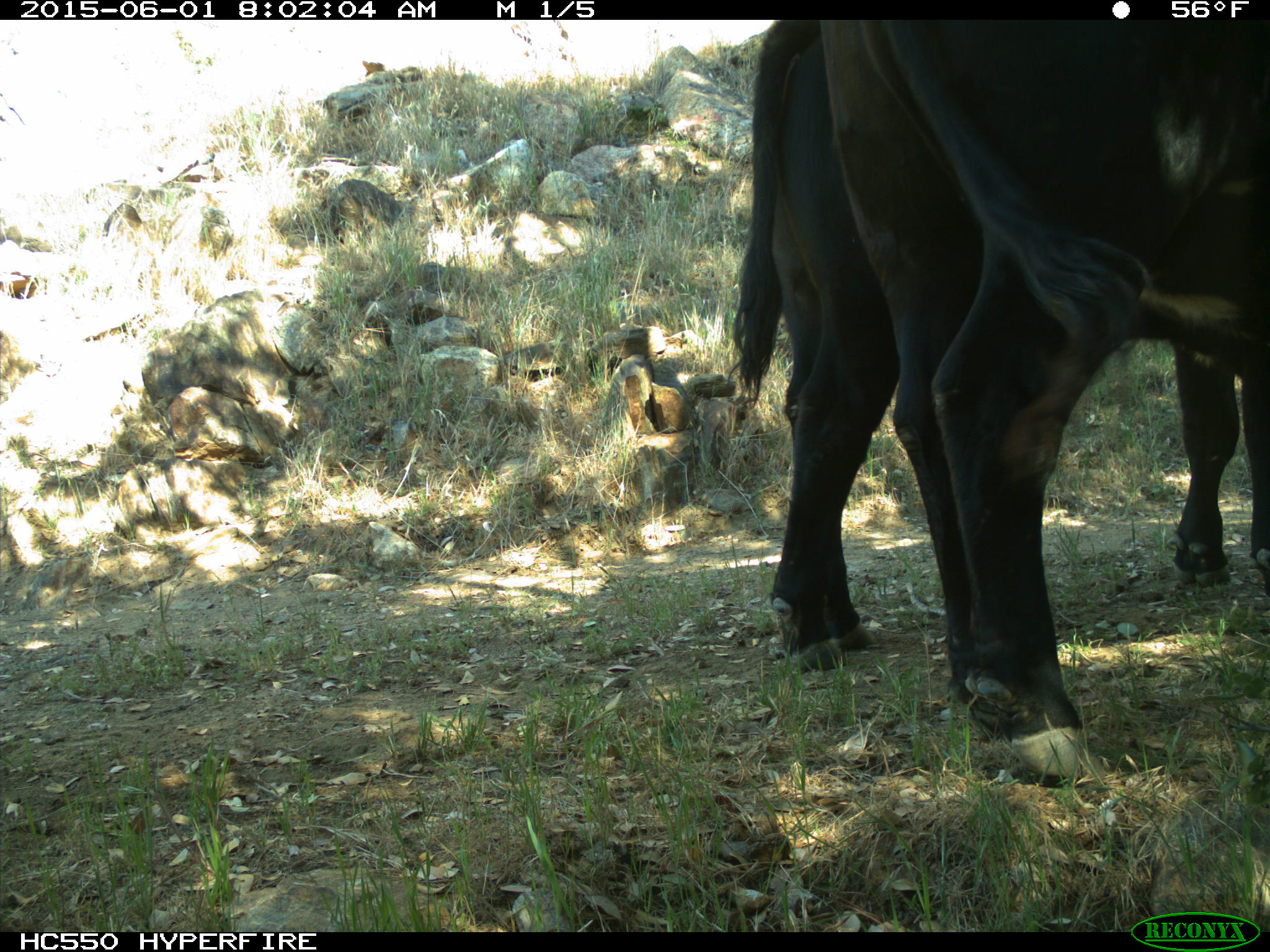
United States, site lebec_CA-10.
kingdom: Animalia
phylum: Chordata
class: Mammalia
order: Artiodactyla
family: Bovidae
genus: Bos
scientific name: Bos taurus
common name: domestic cow